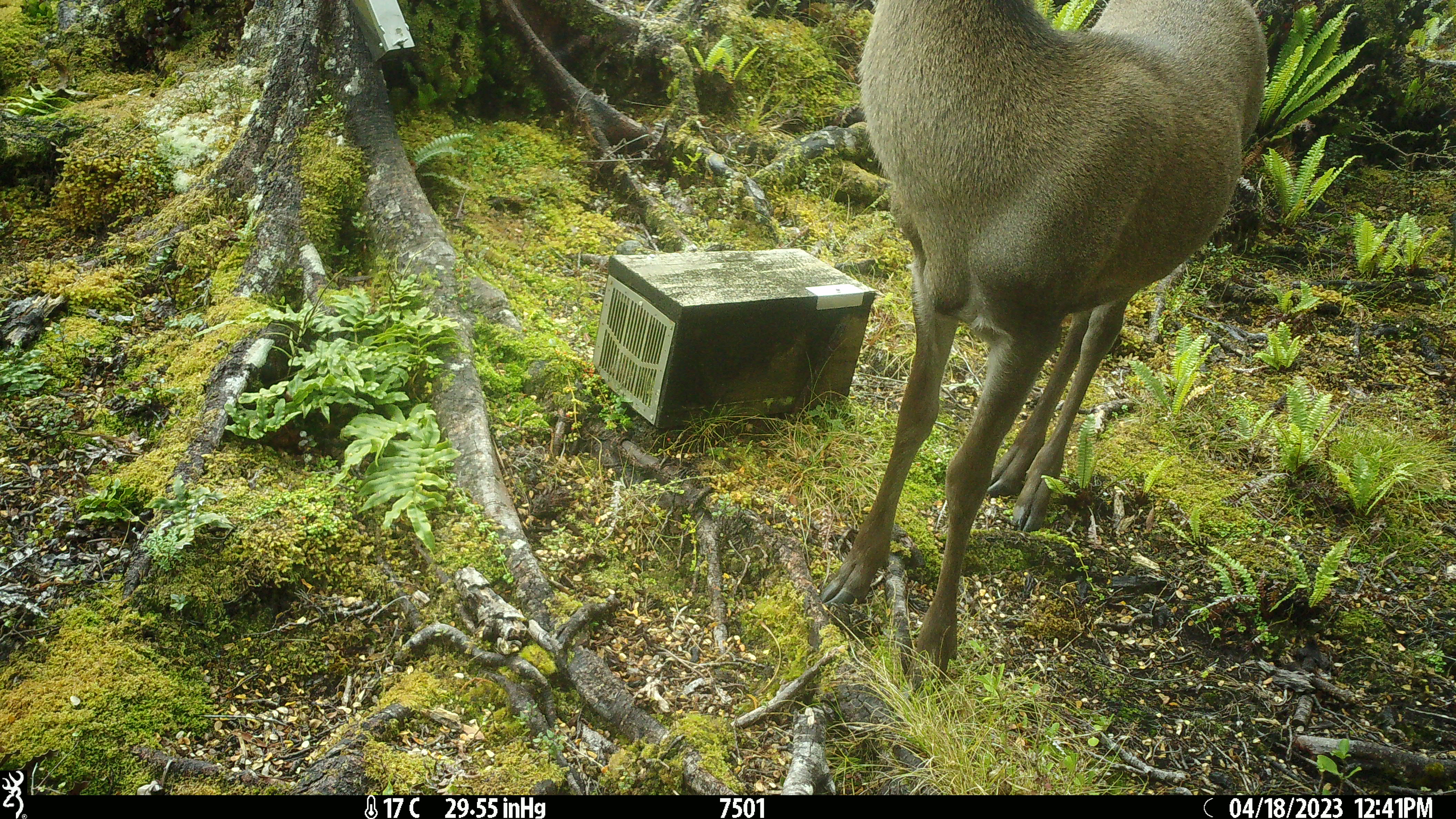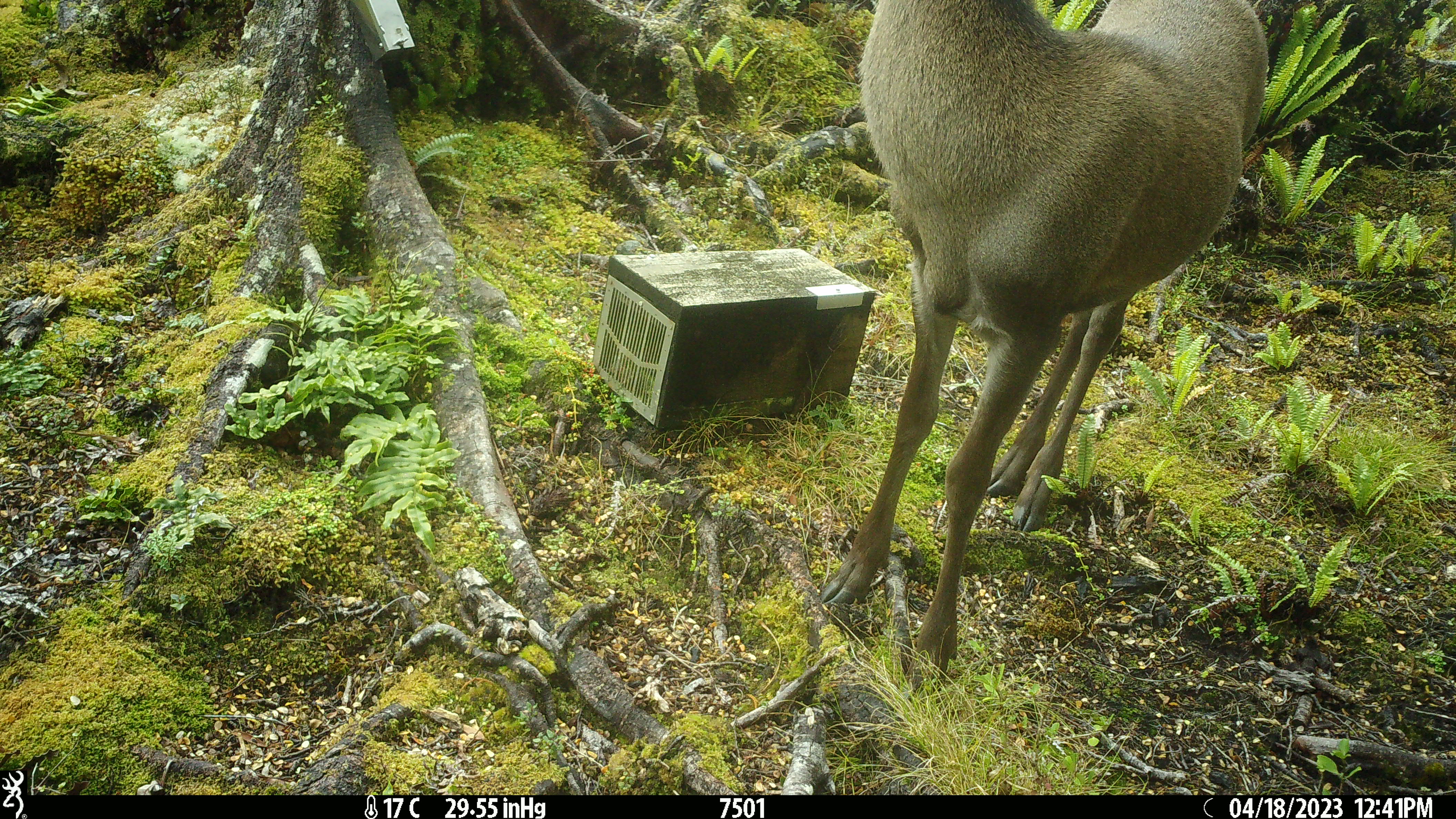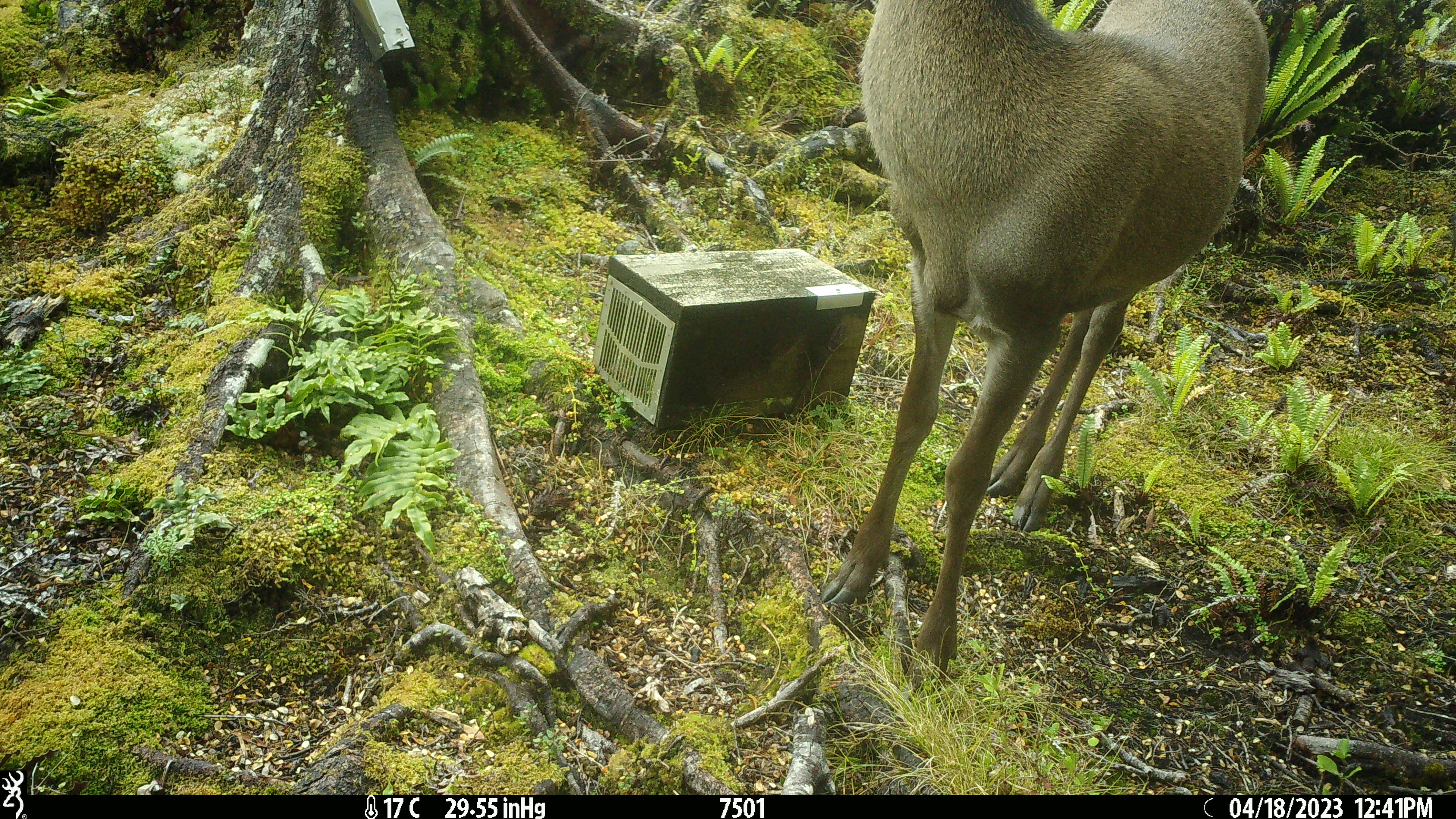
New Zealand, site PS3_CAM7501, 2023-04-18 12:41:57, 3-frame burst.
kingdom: Animalia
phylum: Chordata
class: Mammalia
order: Artiodactyla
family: Cervidae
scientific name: Cervidae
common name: deer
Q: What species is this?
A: Deer (Cervidae).